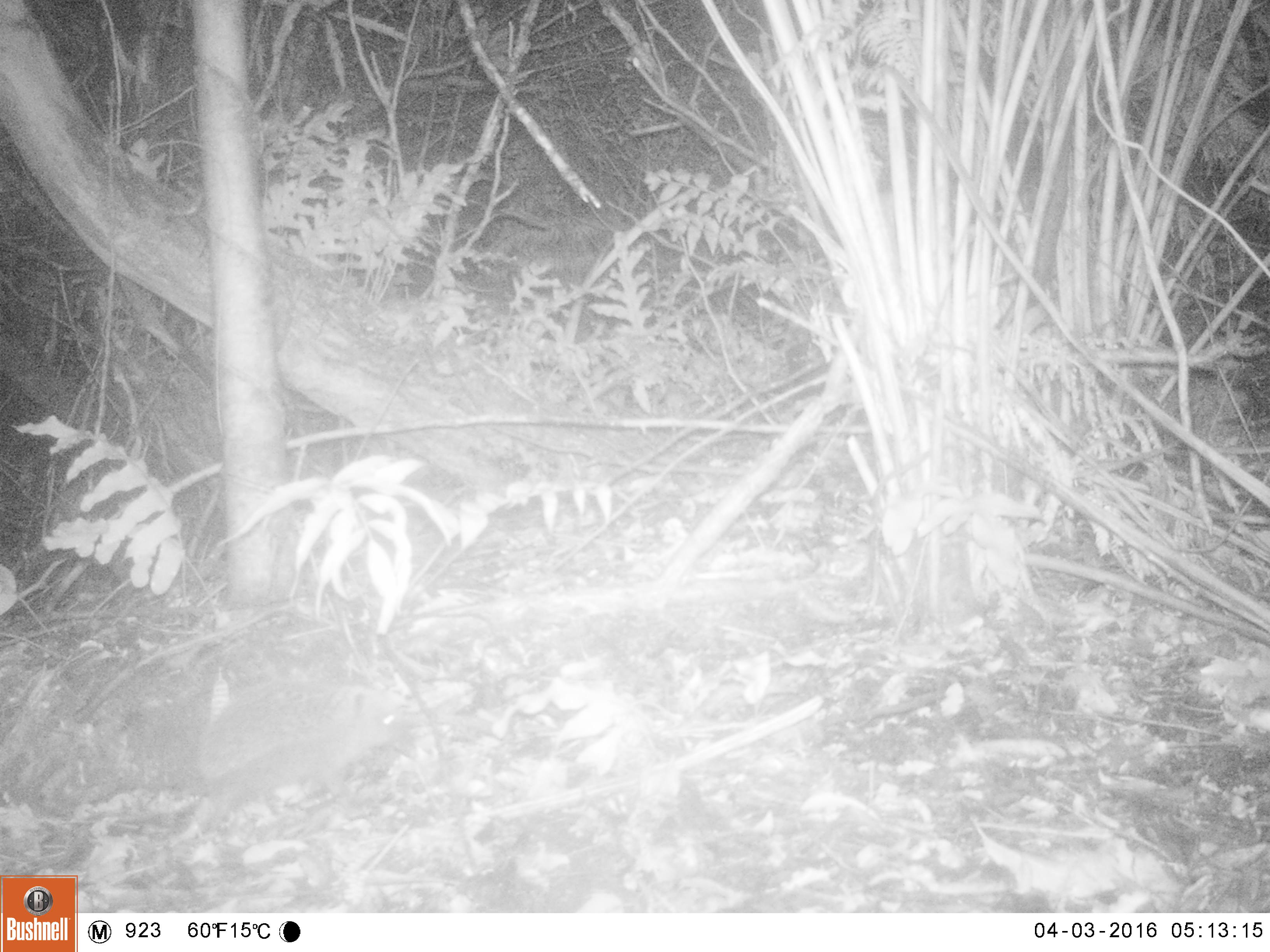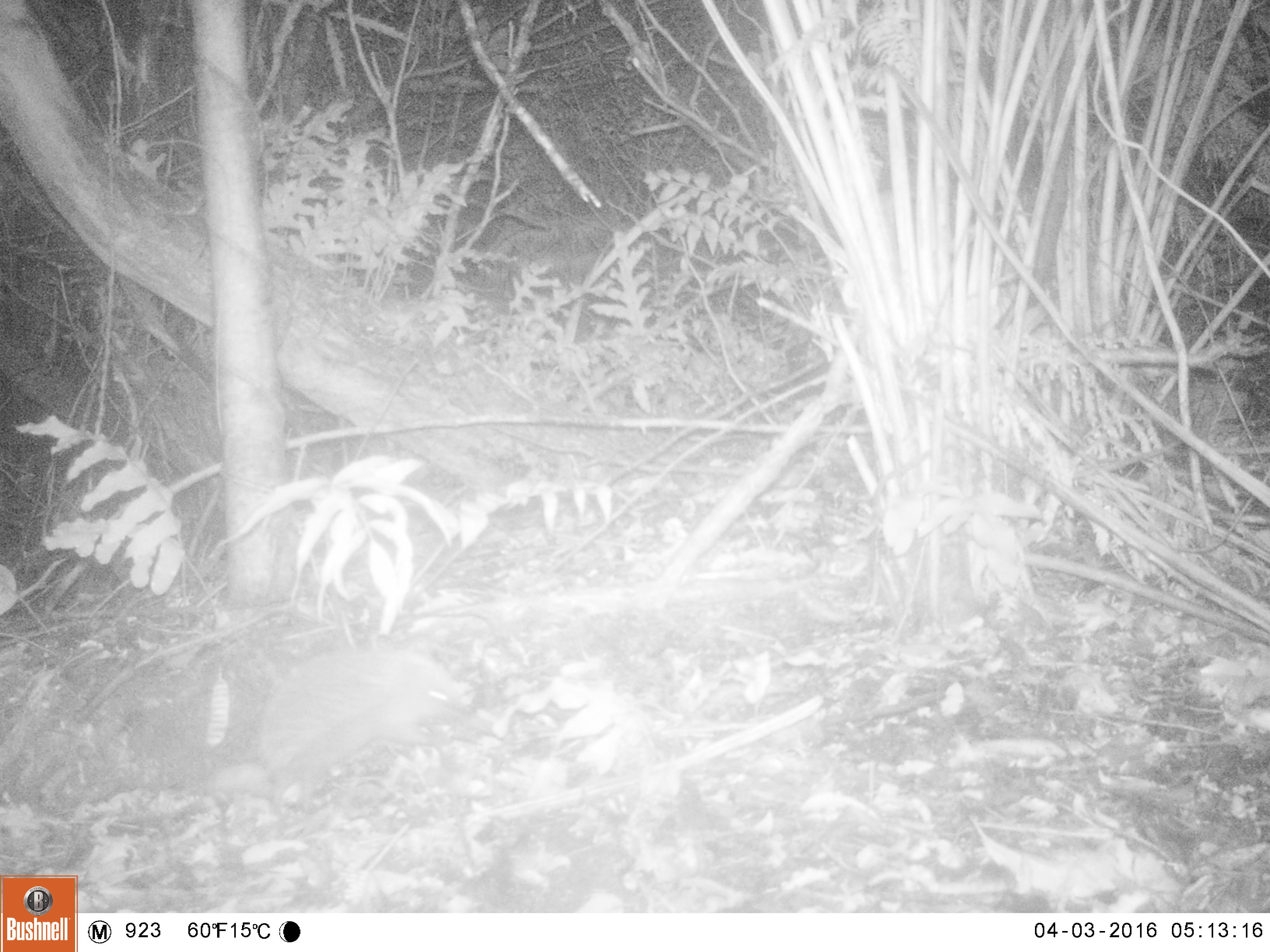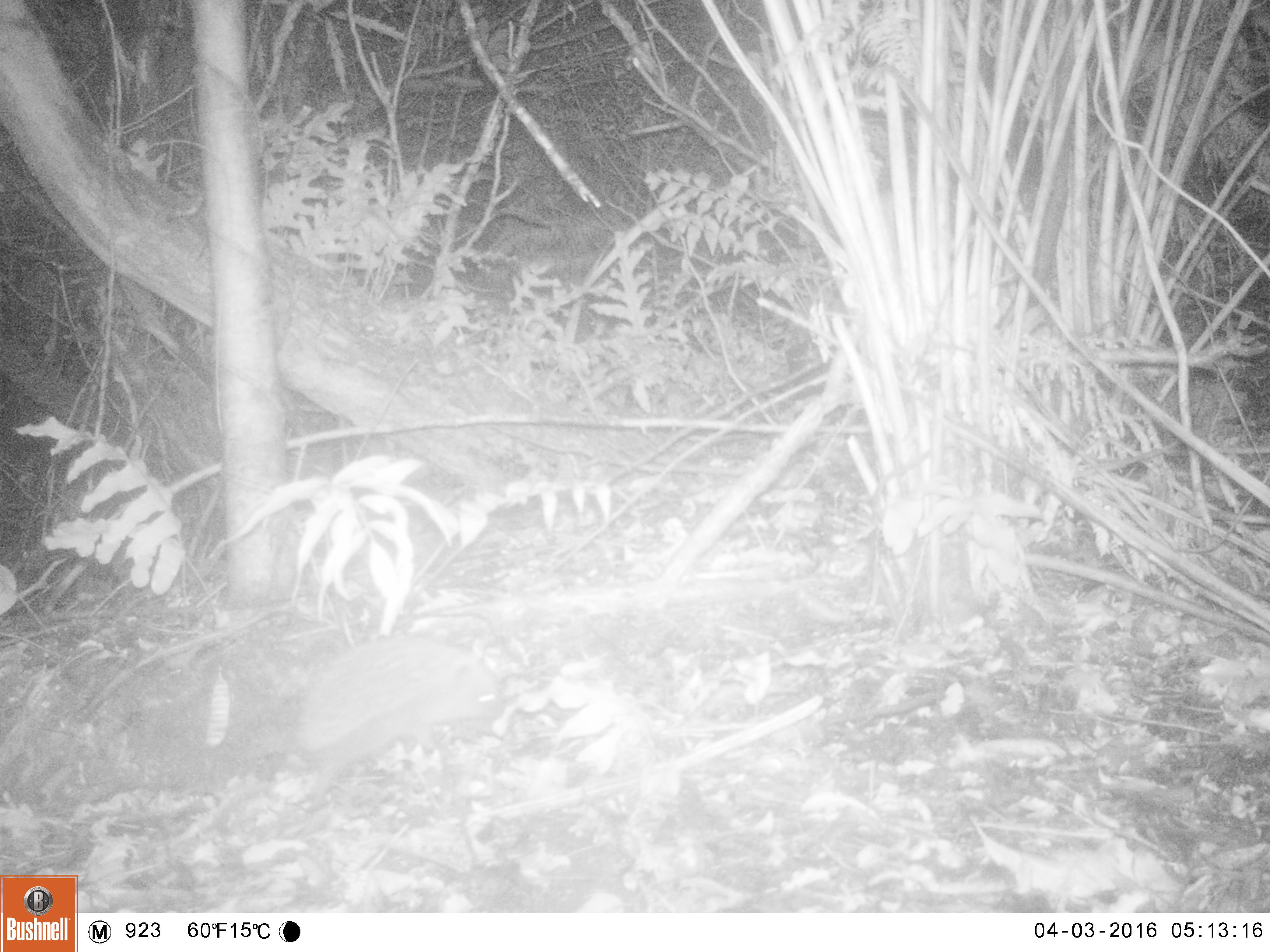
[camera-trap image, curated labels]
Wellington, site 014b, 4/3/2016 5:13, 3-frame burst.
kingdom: Animalia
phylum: Chordata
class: Mammalia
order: Eulipotyphla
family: Erinaceidae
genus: Erinaceus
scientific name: Erinaceus europaeus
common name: hedgehog